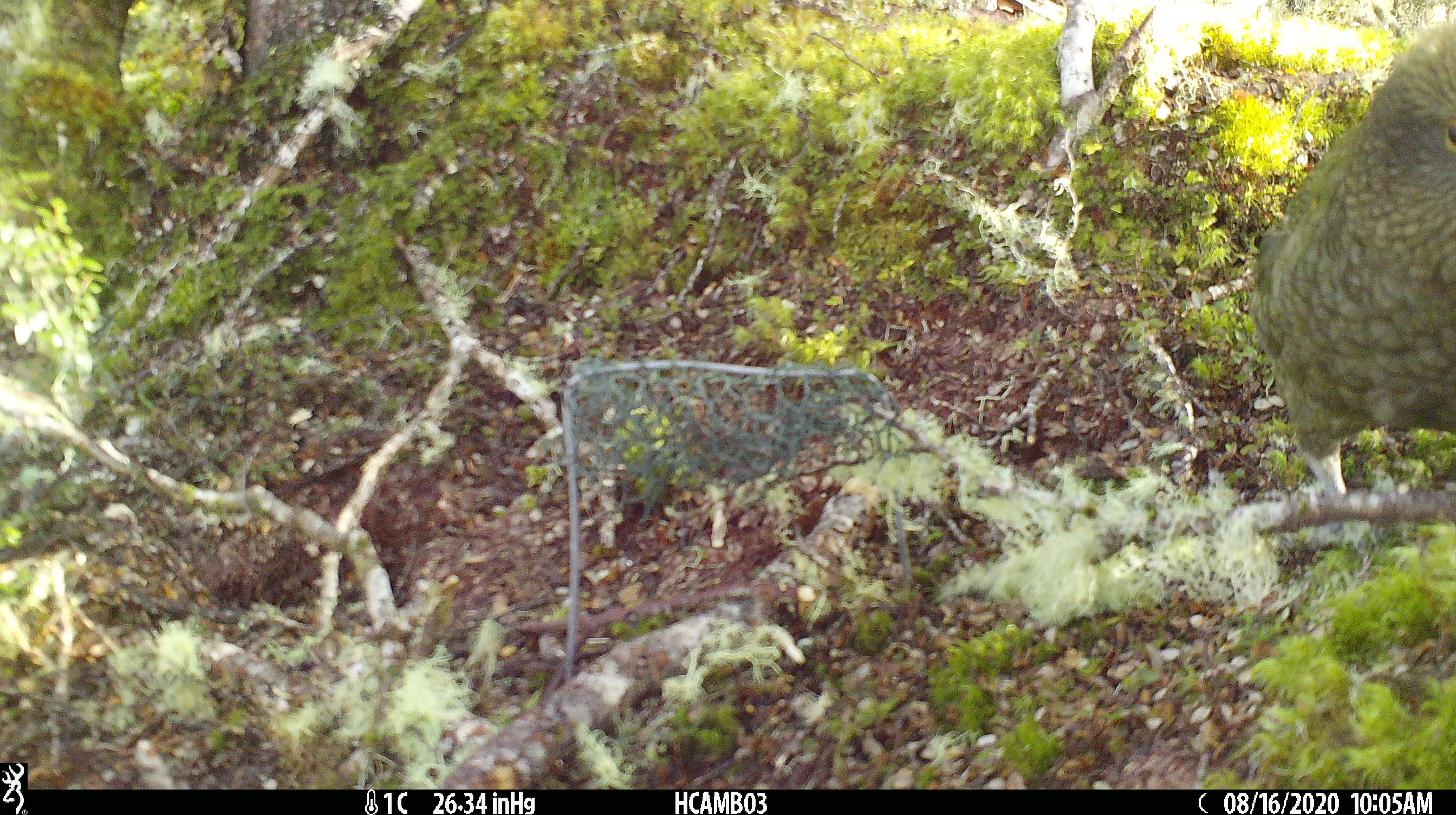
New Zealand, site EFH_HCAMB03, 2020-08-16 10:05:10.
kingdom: Animalia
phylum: Chordata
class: Aves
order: Psittaciformes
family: Strigopidae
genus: Nestor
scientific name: Nestor notabilis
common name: kea